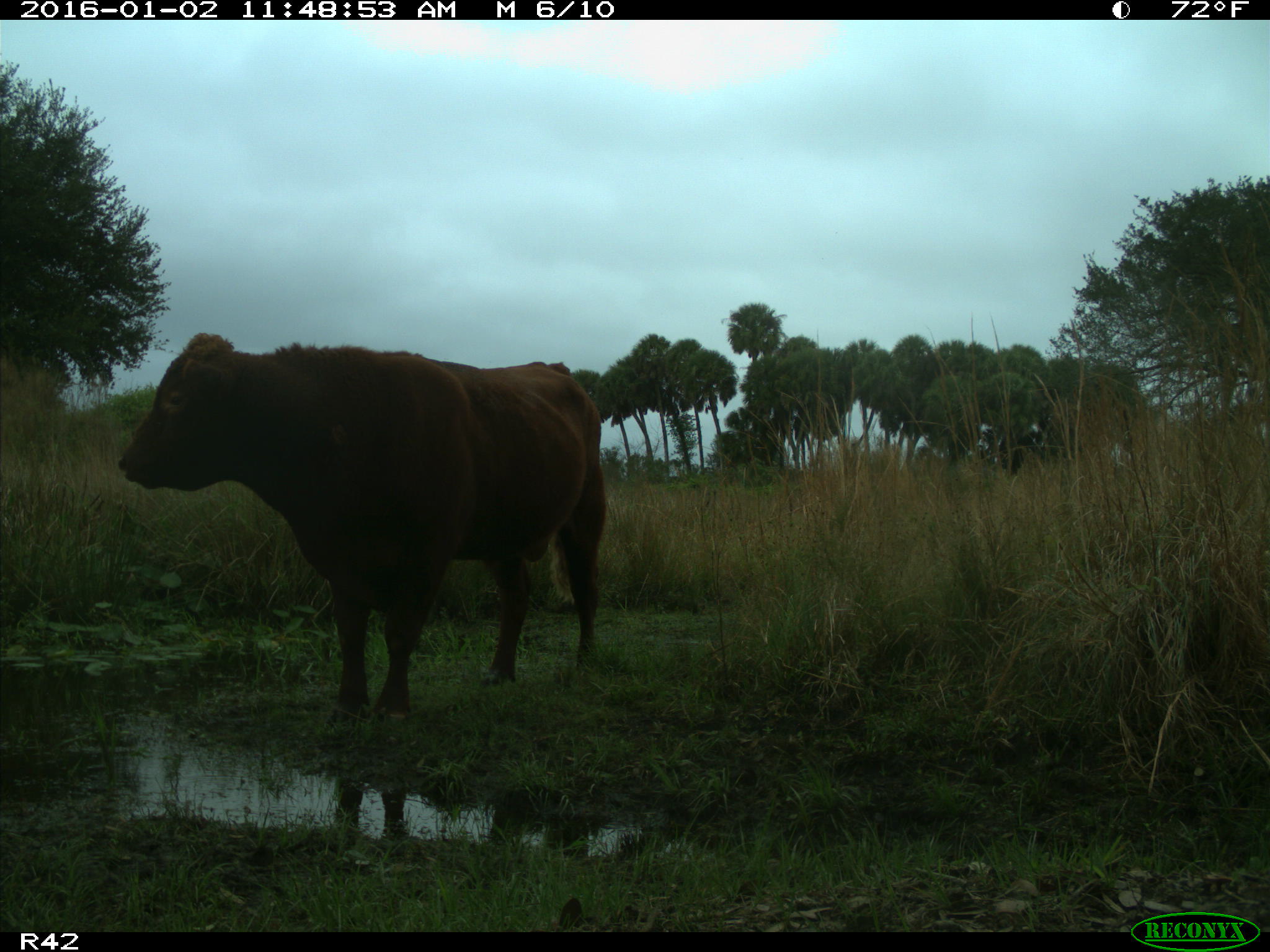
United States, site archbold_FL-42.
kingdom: Animalia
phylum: Chordata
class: Mammalia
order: Artiodactyla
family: Bovidae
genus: Bos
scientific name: Bos taurus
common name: domestic cow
Bos taurus (domestic cow).